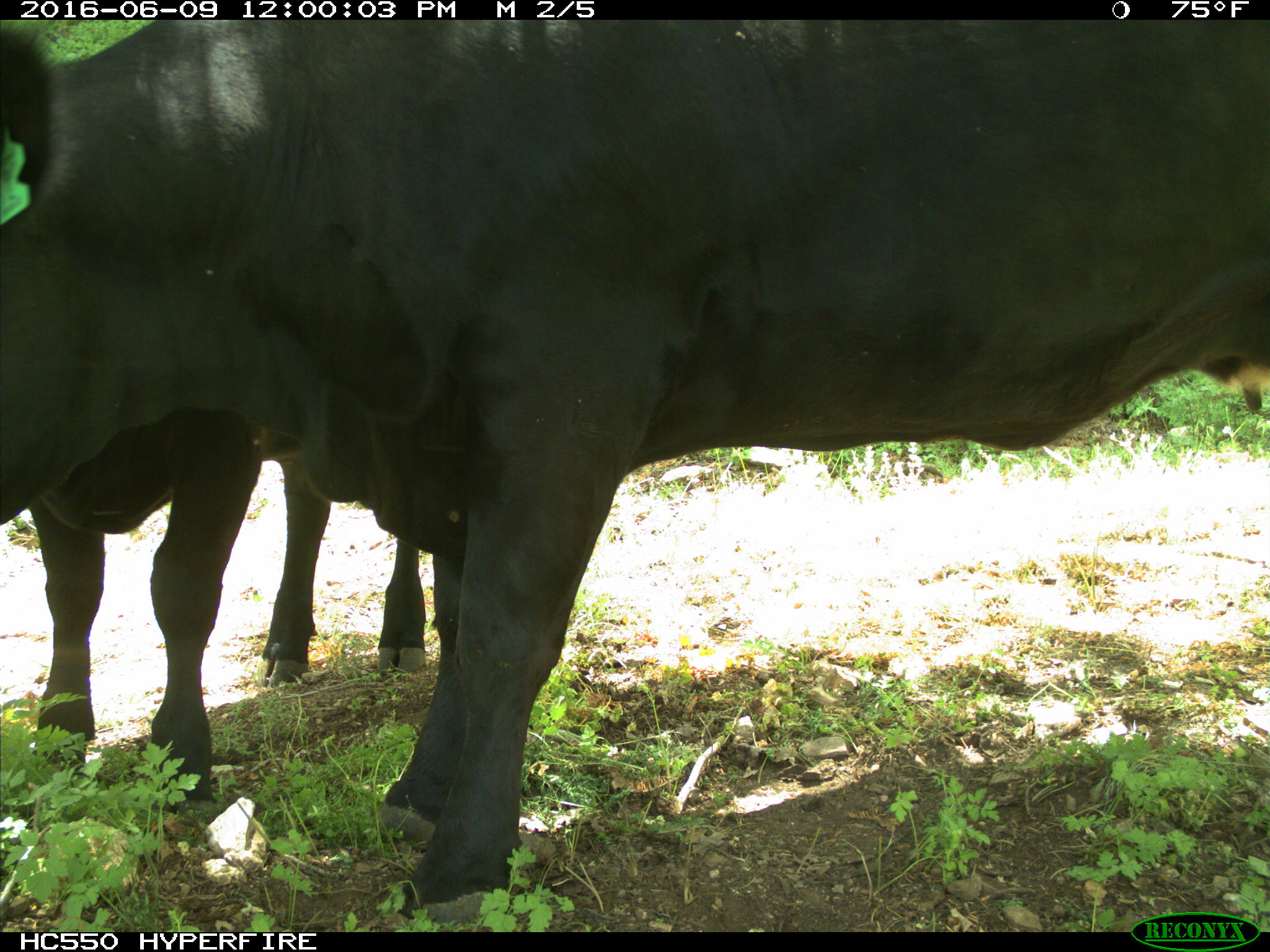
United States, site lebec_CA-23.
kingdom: Animalia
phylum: Chordata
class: Mammalia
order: Artiodactyla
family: Bovidae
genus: Bos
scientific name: Bos taurus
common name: domestic cow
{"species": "Bos taurus (domestic cow)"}